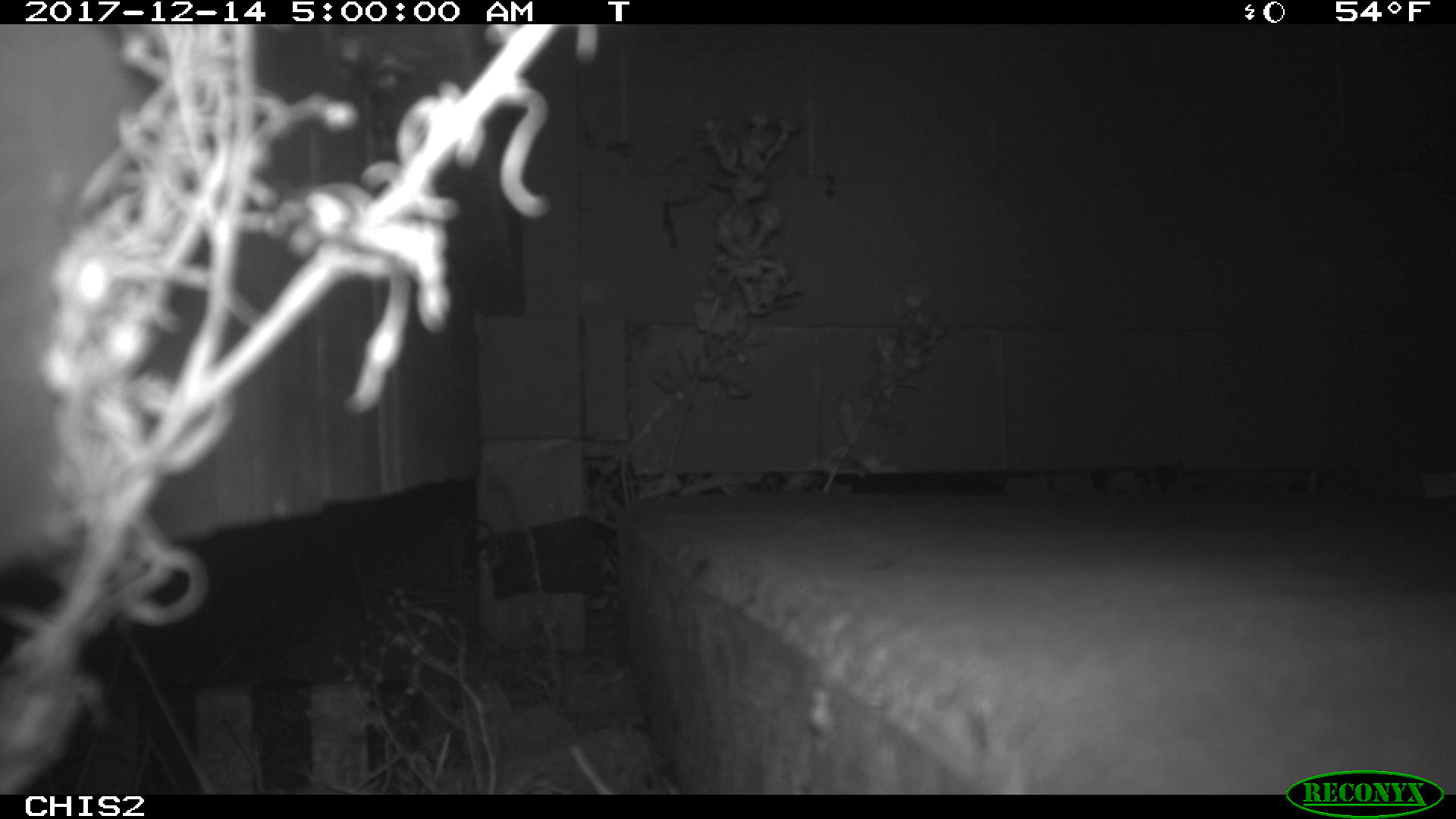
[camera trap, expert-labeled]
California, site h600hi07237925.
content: no animal present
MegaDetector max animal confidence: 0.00